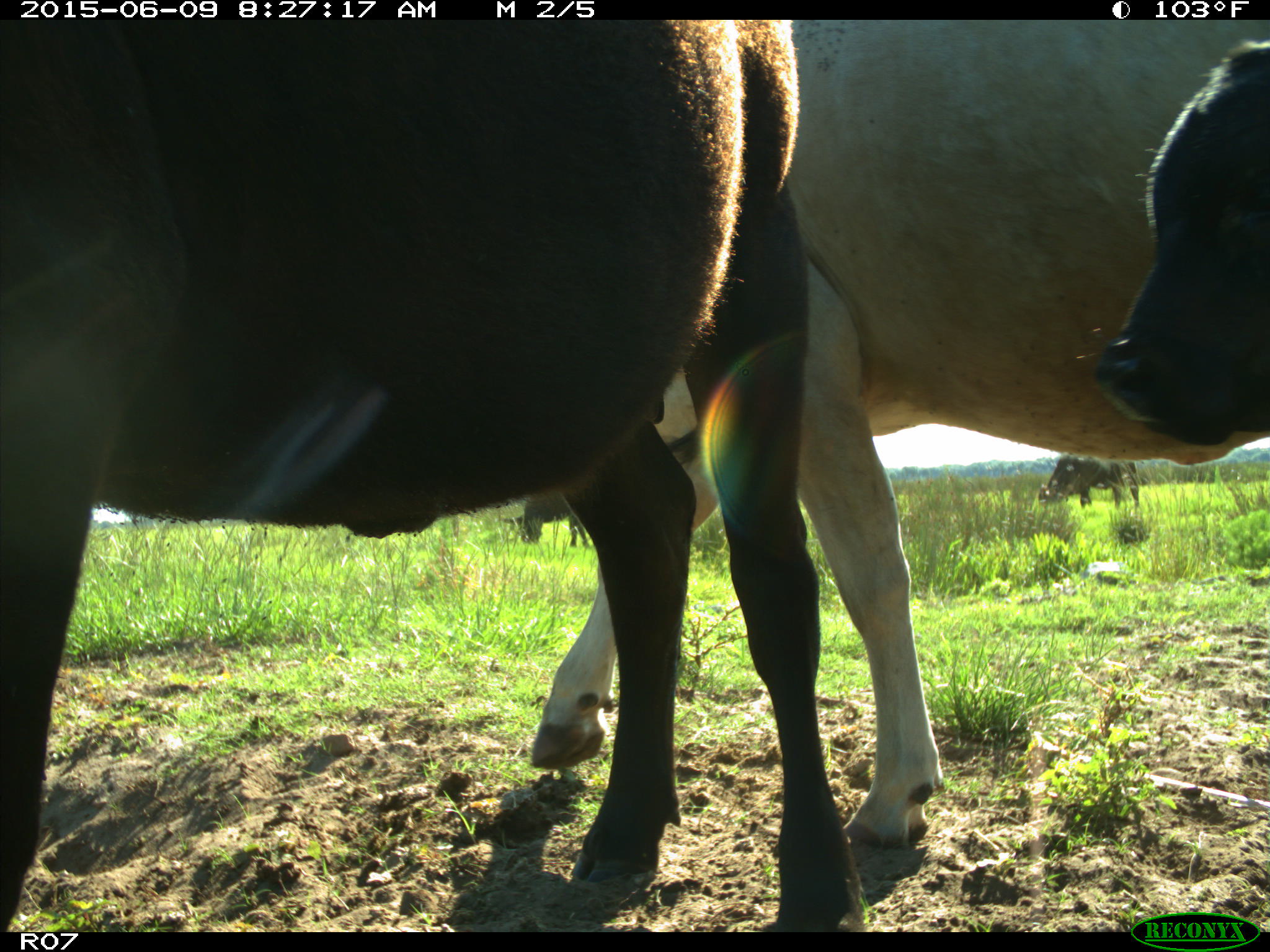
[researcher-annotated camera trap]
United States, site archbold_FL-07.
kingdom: Animalia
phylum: Chordata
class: Mammalia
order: Artiodactyla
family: Bovidae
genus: Bos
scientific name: Bos taurus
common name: domestic cow